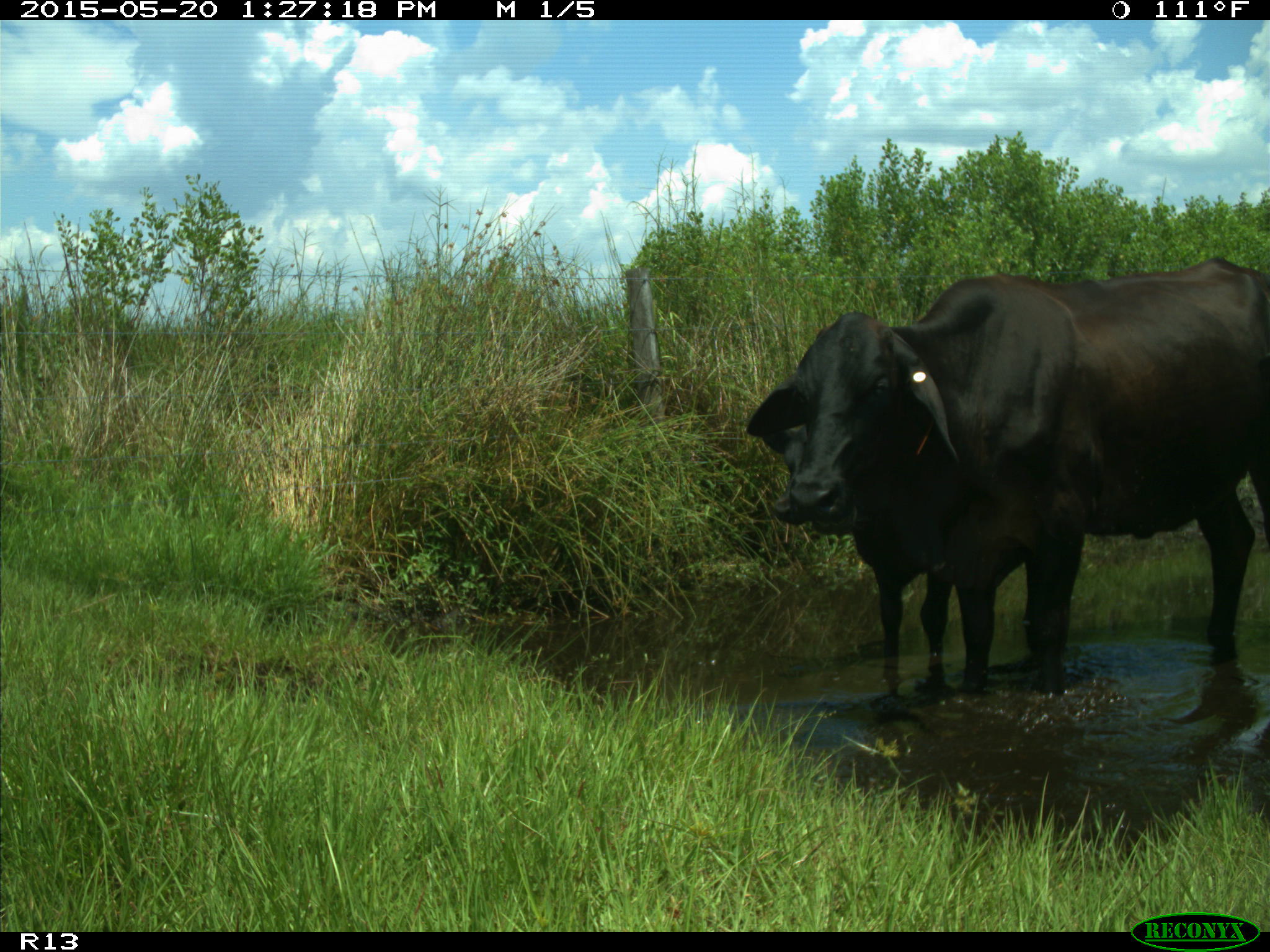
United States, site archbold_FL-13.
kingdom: Animalia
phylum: Chordata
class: Mammalia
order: Artiodactyla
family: Bovidae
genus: Bos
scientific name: Bos taurus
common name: domestic cow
Bos taurus (domestic cow).